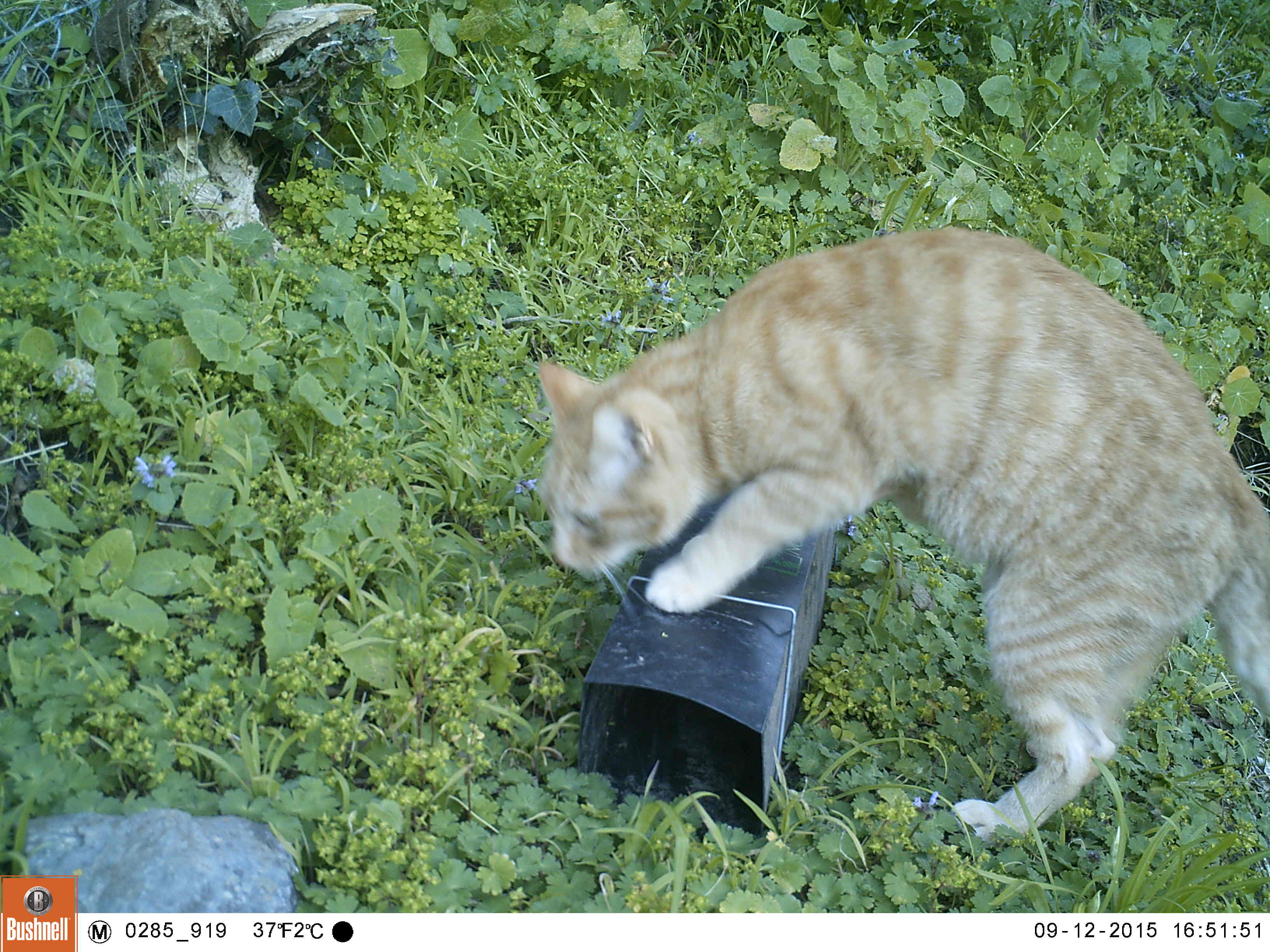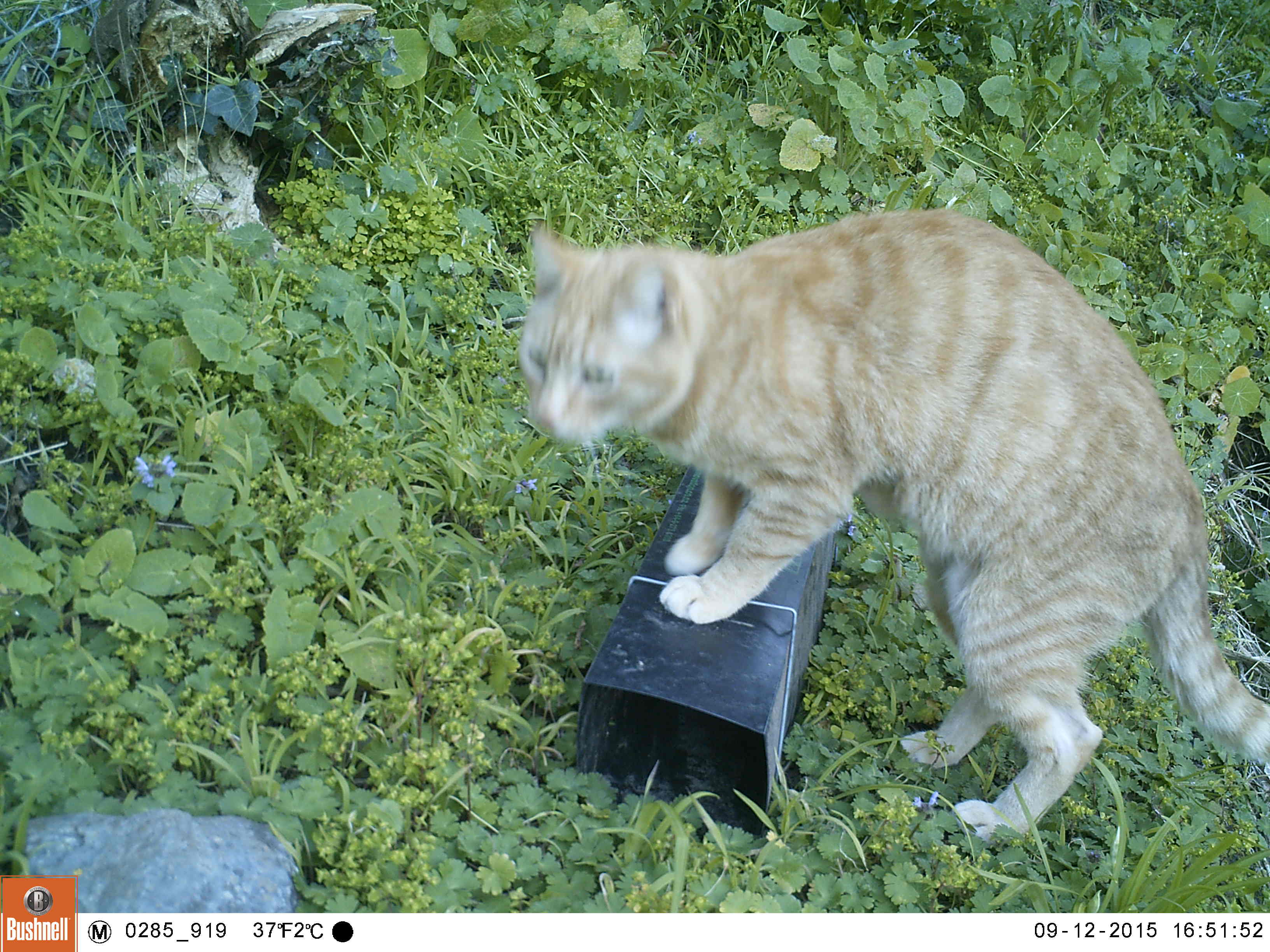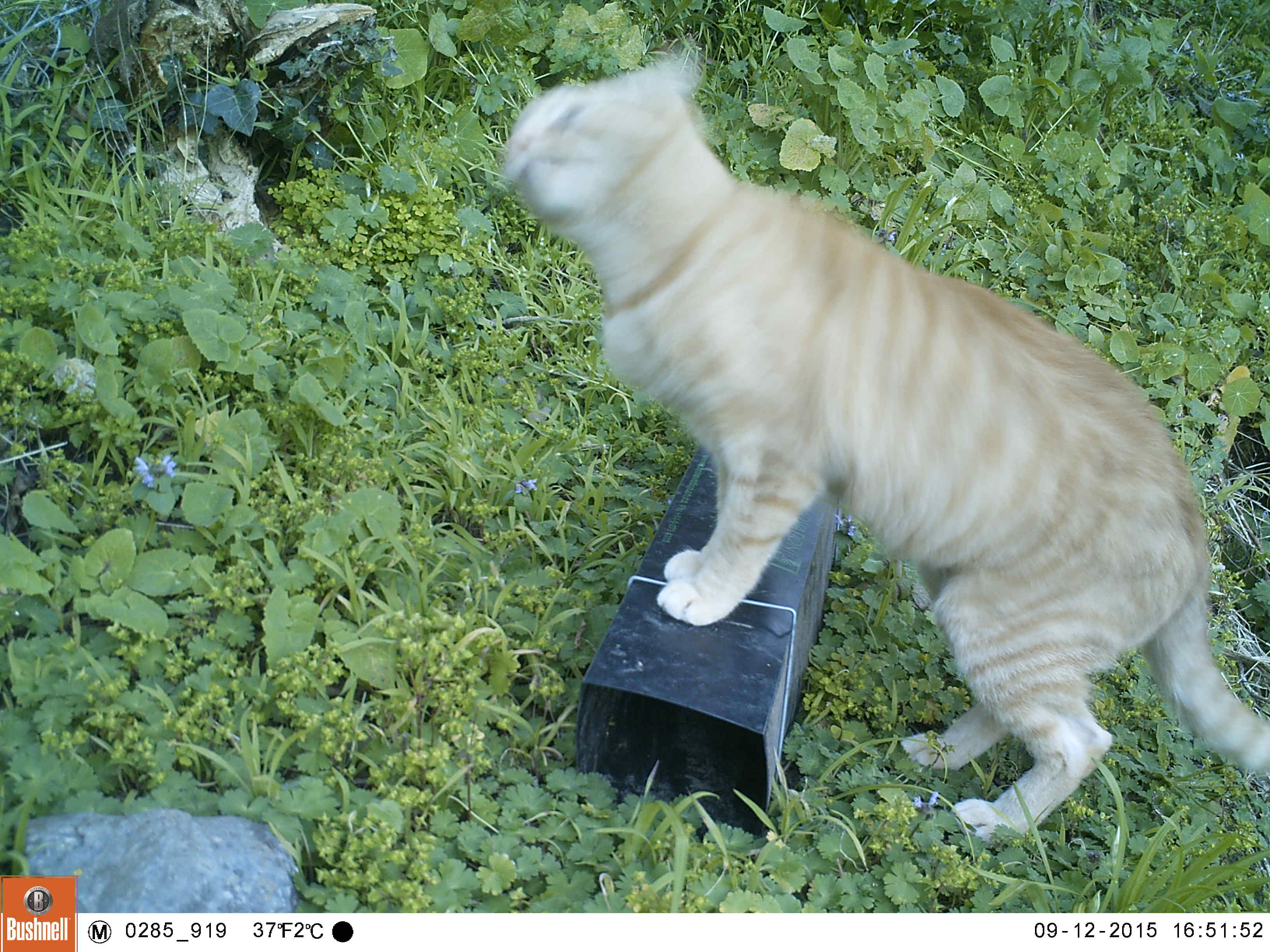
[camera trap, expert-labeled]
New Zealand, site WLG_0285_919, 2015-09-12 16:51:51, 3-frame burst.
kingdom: Animalia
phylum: Chordata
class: Mammalia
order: Carnivora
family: Felidae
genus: Felis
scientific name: Felis catus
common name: domestic cat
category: cat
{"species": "cat (domestic cat) (Felis catus)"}